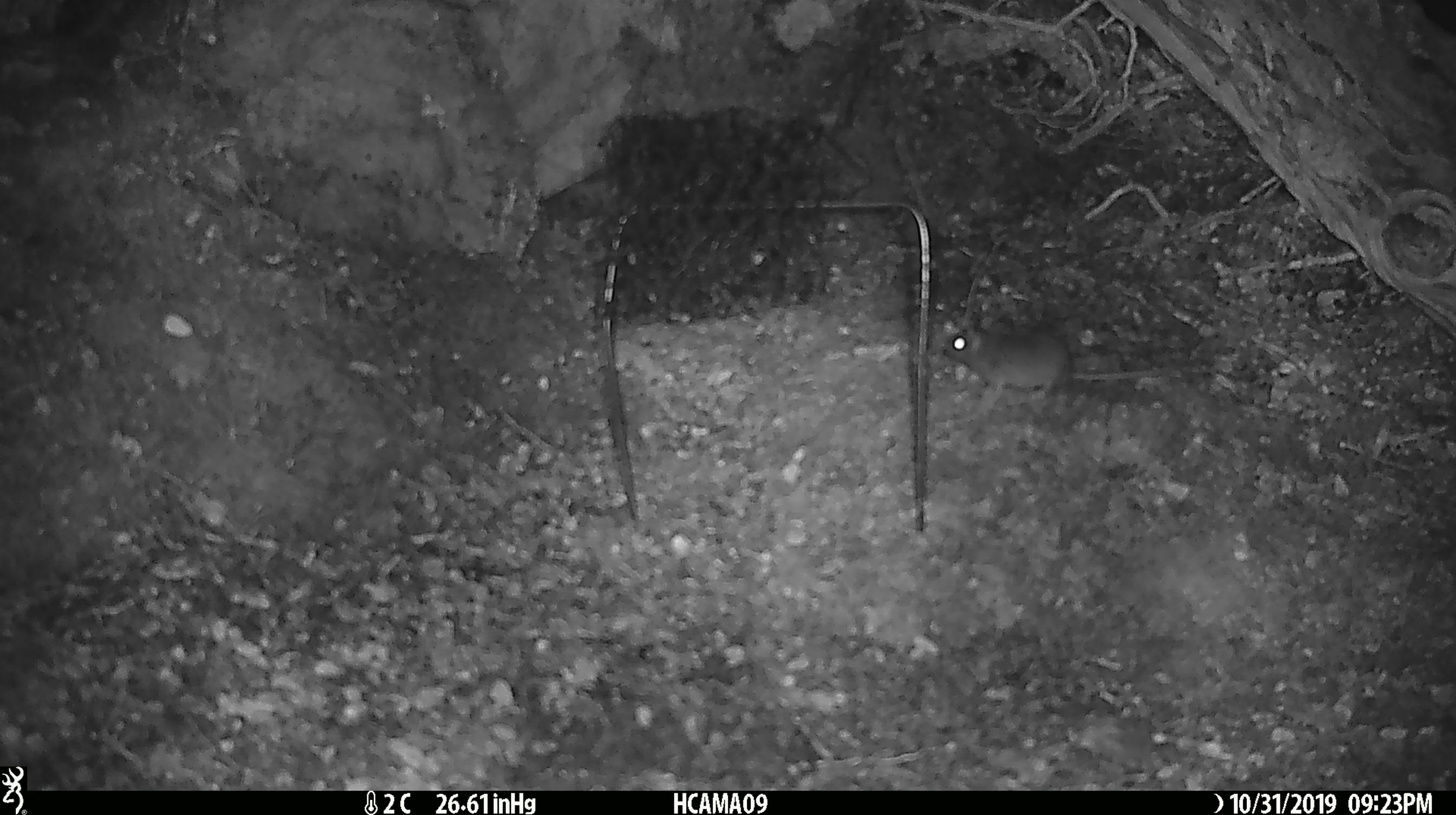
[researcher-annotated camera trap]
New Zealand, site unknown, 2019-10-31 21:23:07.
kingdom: Animalia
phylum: Chordata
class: Mammalia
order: Rodentia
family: Muridae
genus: Mus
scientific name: Mus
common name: mouse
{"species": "mouse (Mus)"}